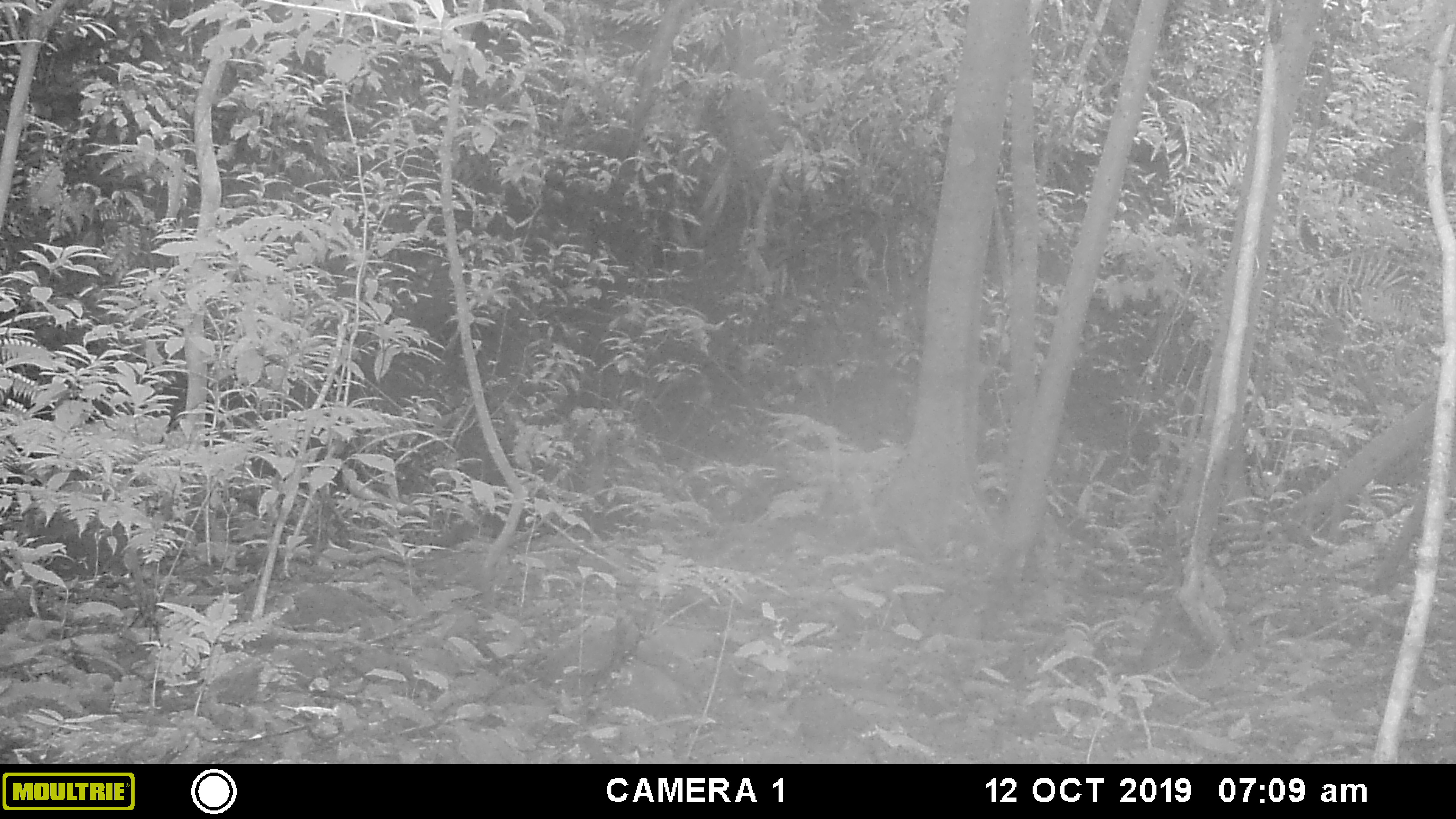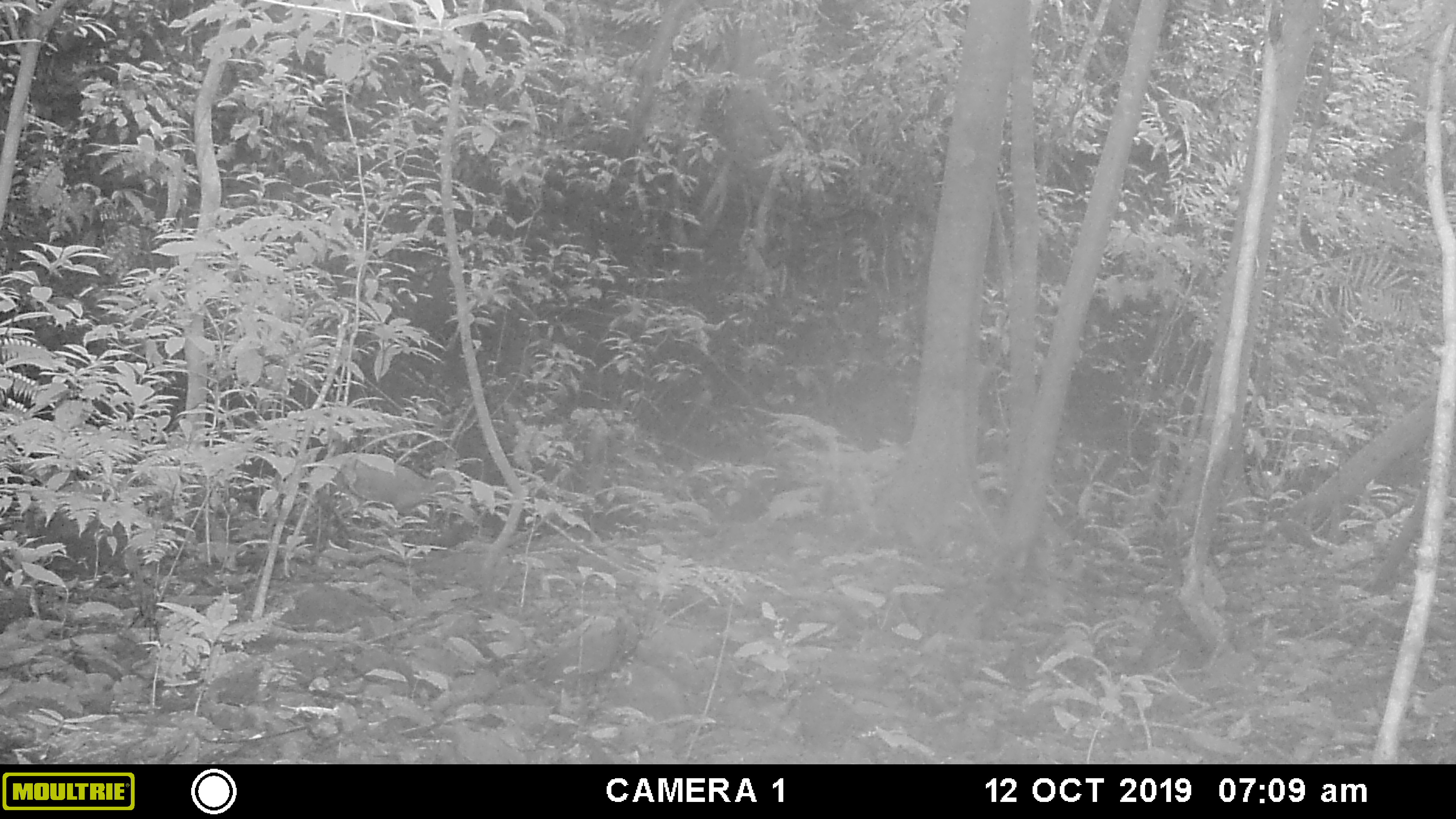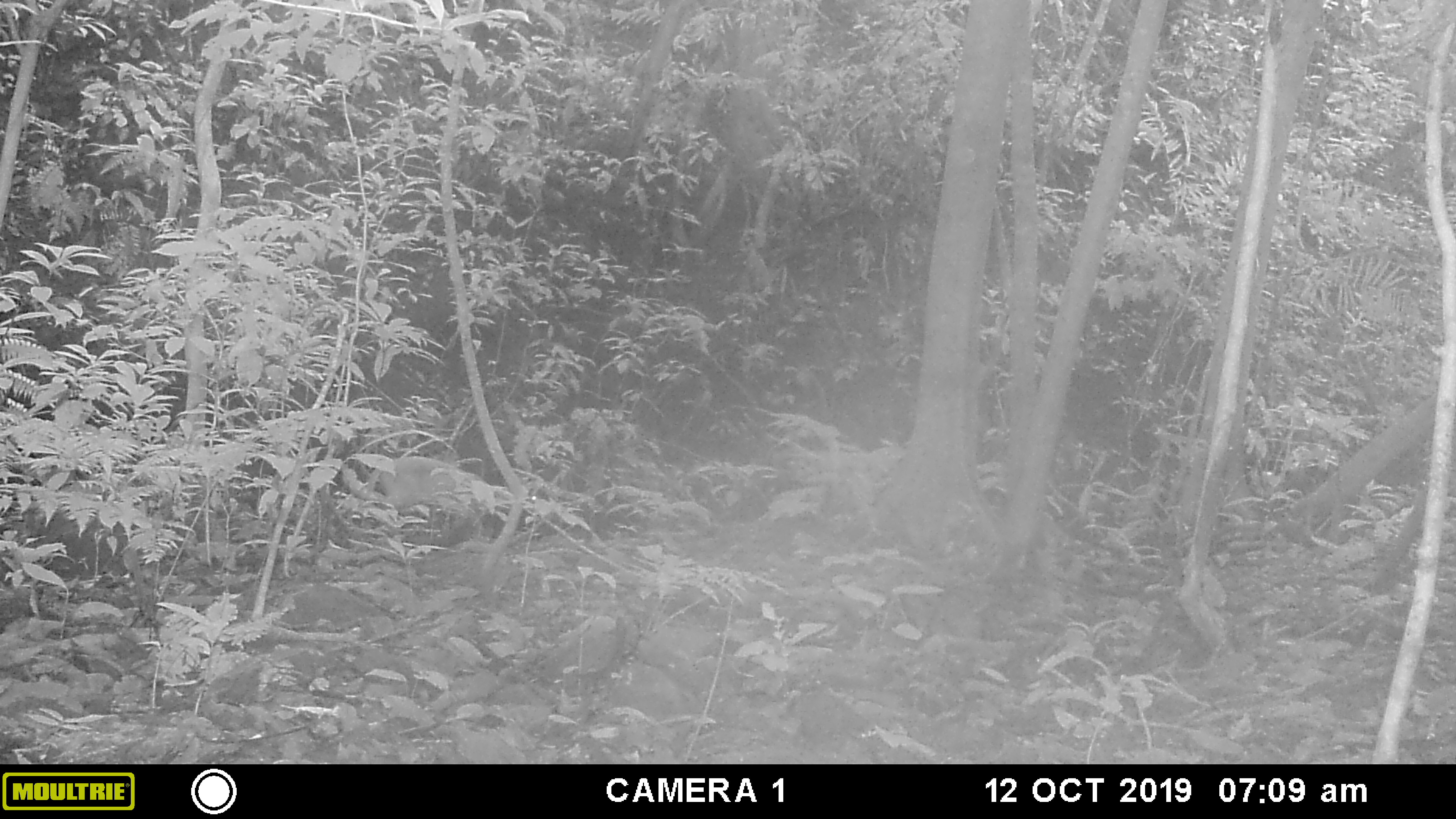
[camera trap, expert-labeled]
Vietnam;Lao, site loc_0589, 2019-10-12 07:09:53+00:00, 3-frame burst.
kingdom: Animalia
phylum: Chordata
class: Mammalia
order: Artiodactyla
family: Cervidae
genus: Muntiacus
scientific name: Muntiacus muntjak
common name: red muntjac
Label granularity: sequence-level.